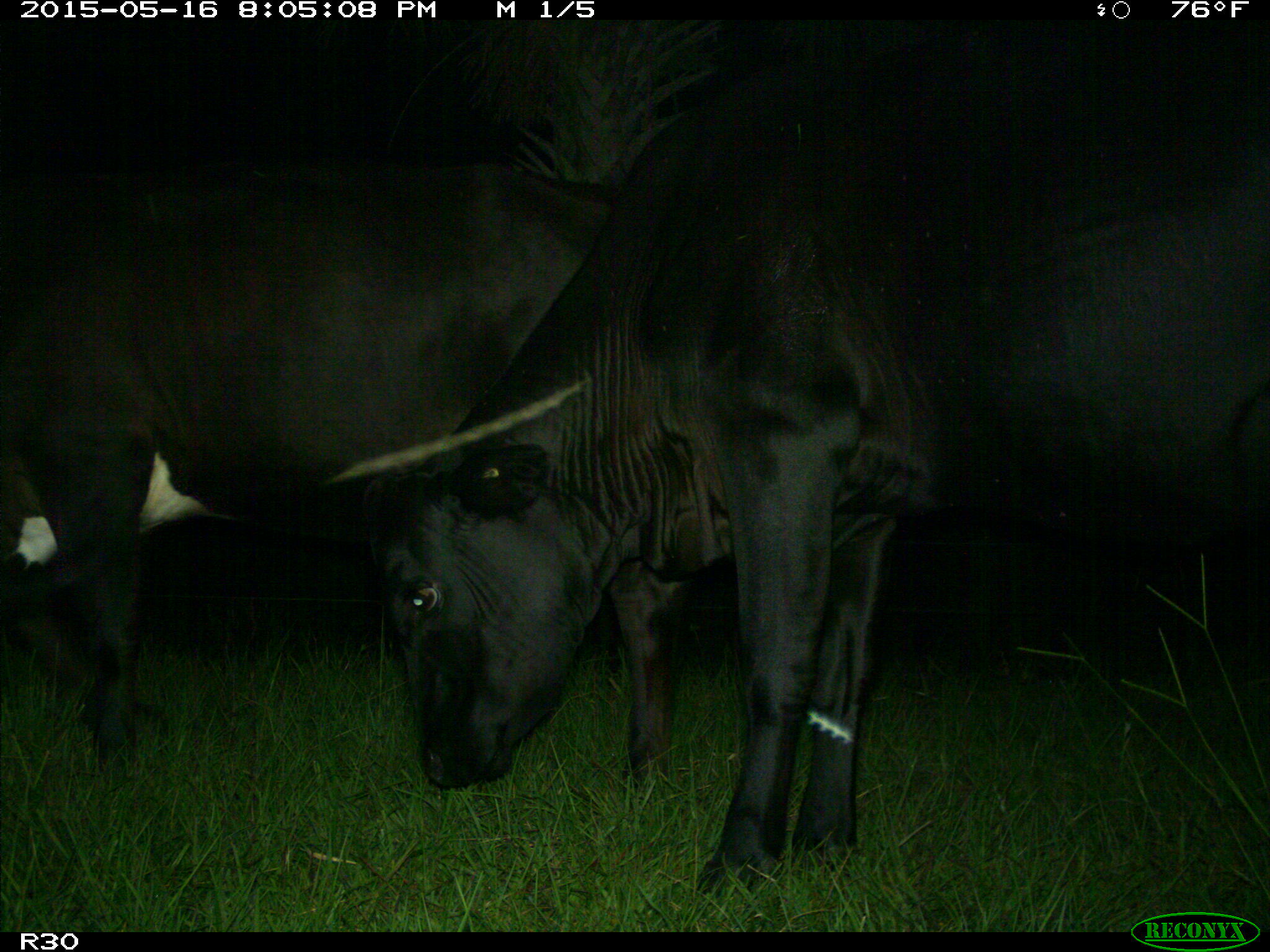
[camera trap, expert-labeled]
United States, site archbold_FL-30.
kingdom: Animalia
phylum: Chordata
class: Mammalia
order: Artiodactyla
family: Bovidae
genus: Bos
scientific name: Bos taurus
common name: domestic cow